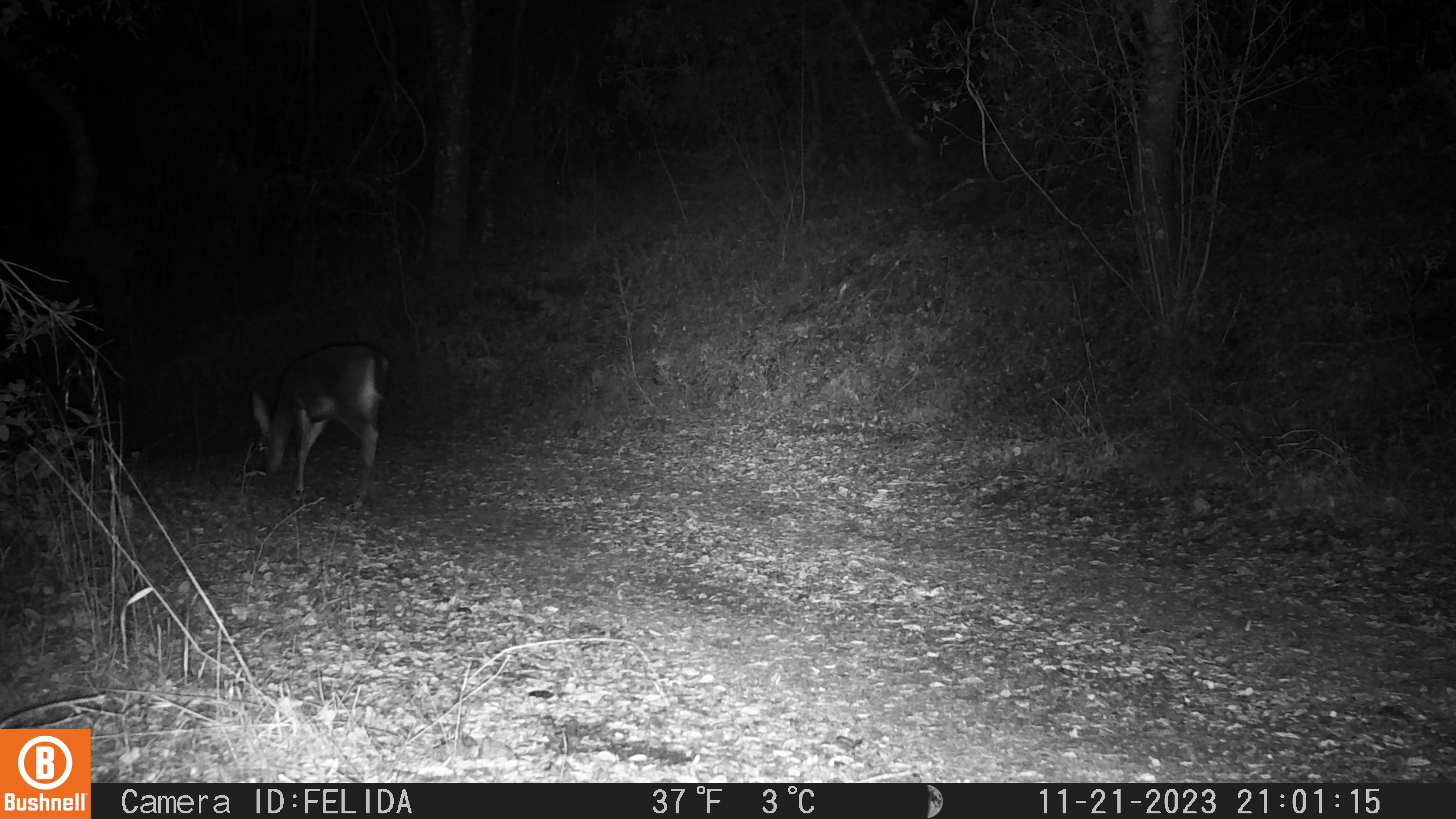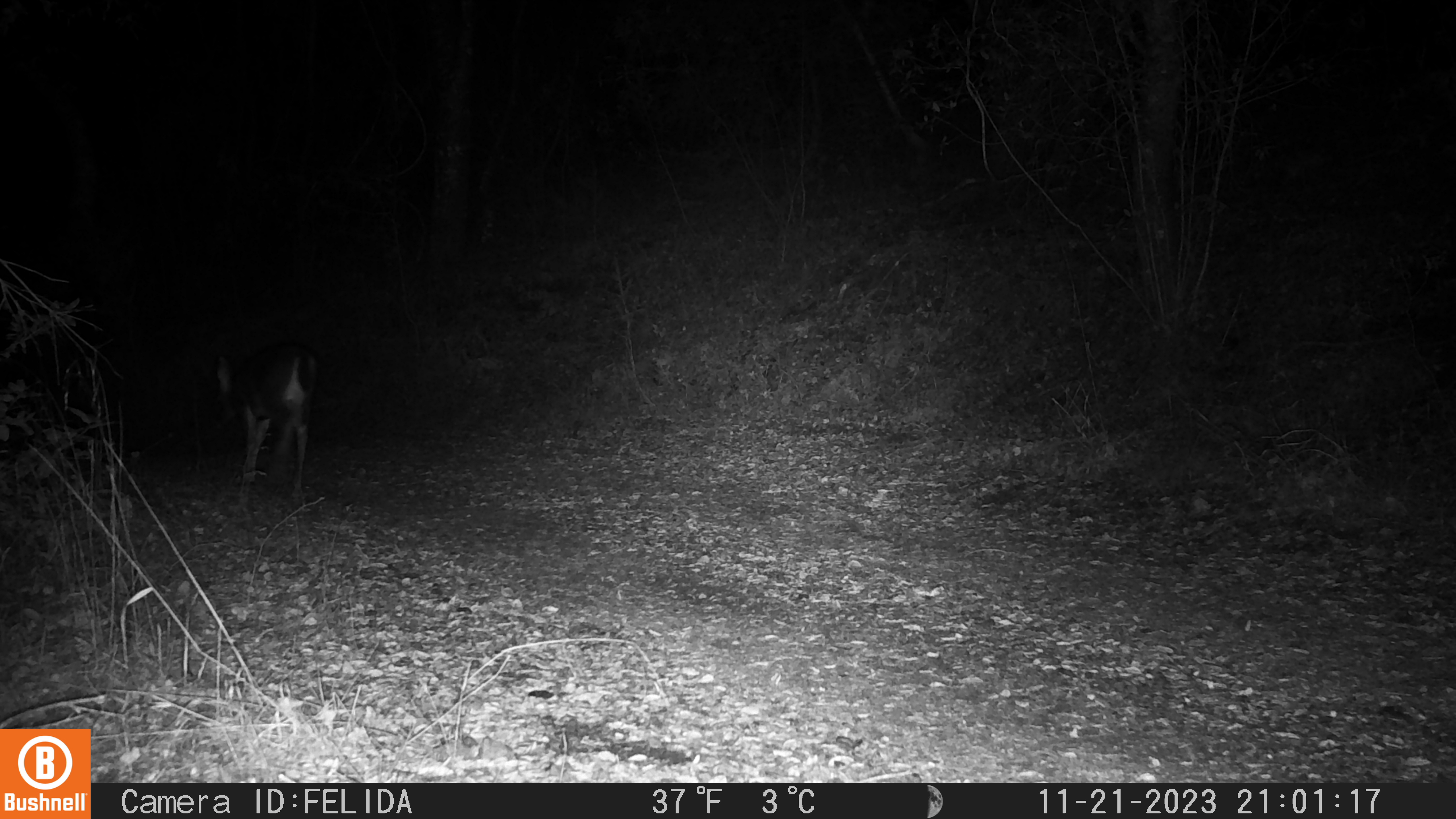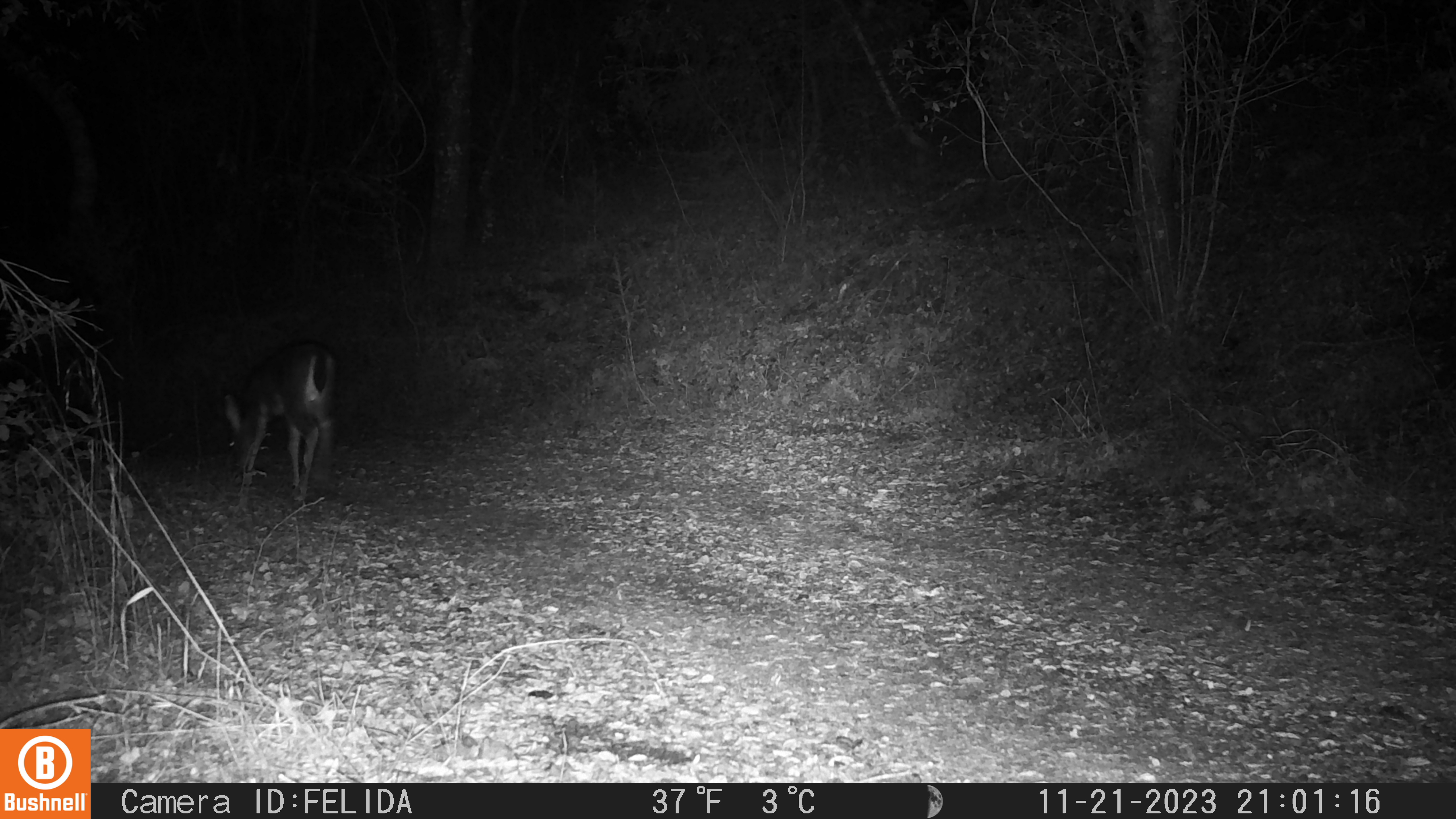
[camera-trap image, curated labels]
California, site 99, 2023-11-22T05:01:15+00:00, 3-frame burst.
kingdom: Animalia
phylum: Chordata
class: Mammalia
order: Artiodactyla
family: Cervidae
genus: Odocoileus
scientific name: Odocoileus hemionus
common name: mule deer